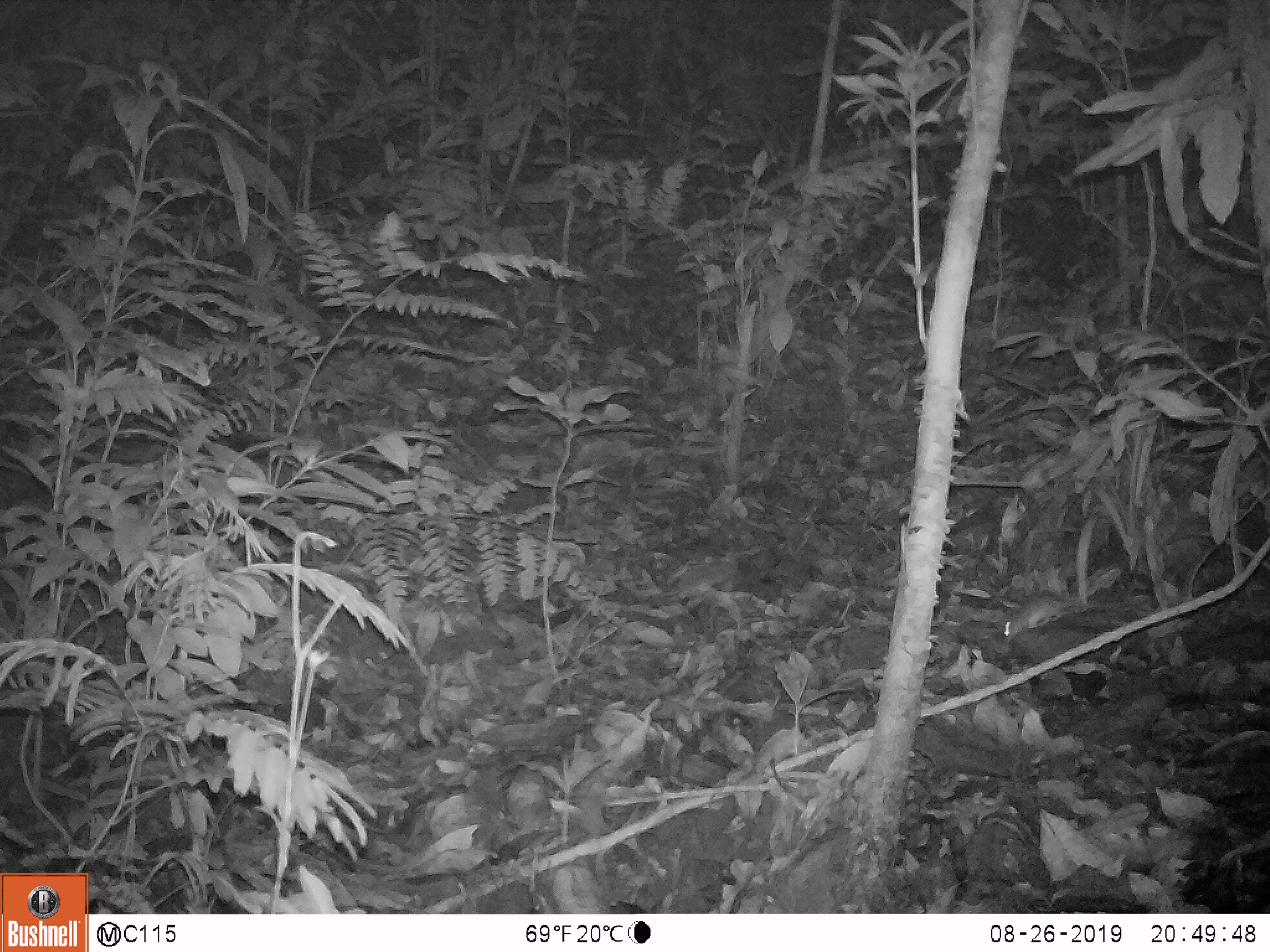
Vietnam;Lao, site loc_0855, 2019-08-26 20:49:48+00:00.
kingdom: Animalia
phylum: Chordata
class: Mammalia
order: Rodentia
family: Muridae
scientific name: Muridae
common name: old-world mice and rats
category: unidentified murid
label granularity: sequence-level